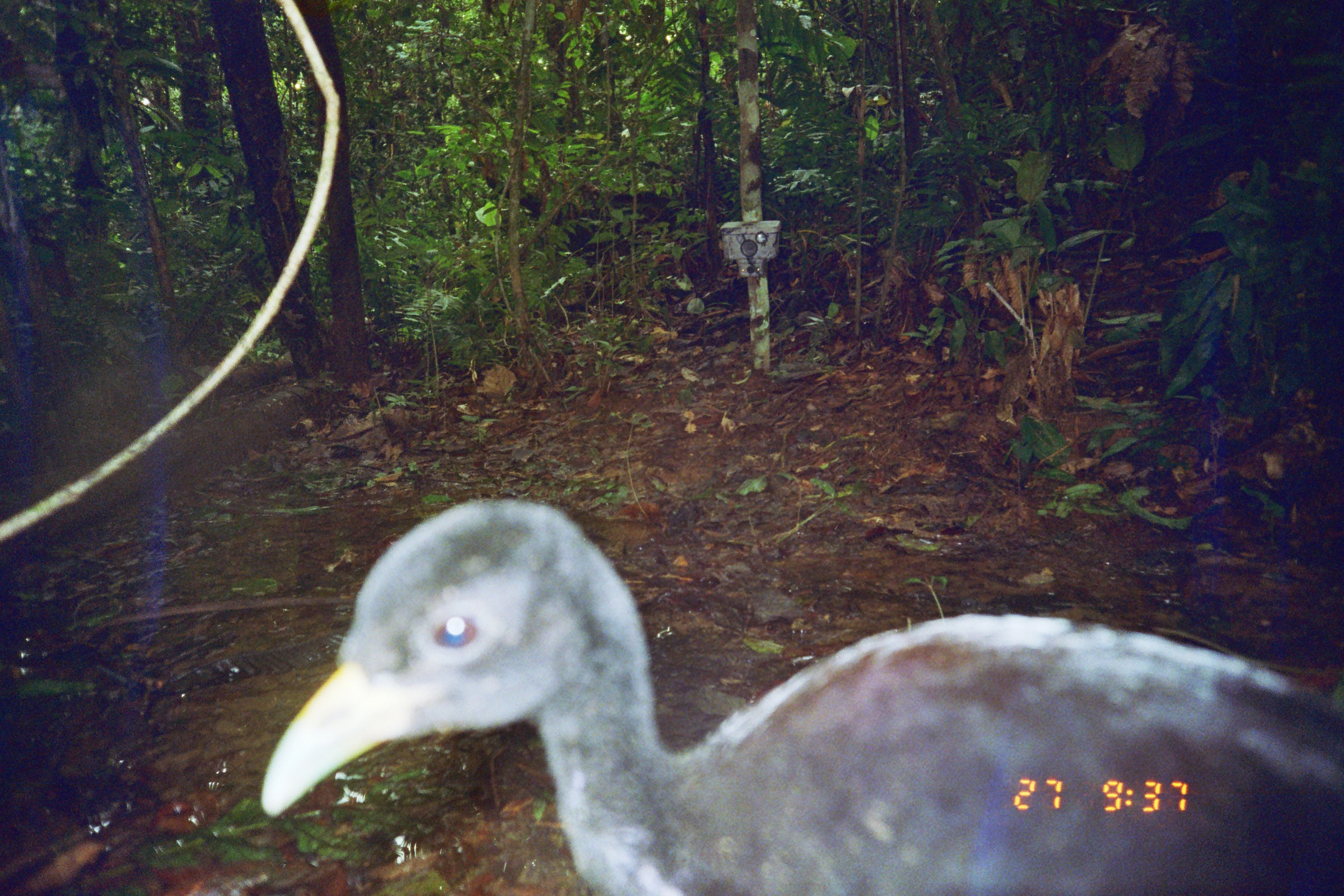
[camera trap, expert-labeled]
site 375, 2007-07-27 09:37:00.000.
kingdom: Animalia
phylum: Chordata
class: Aves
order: Gruiformes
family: Psophiidae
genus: Psophia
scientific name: Psophia leucoptera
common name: pale-winged trumpeter